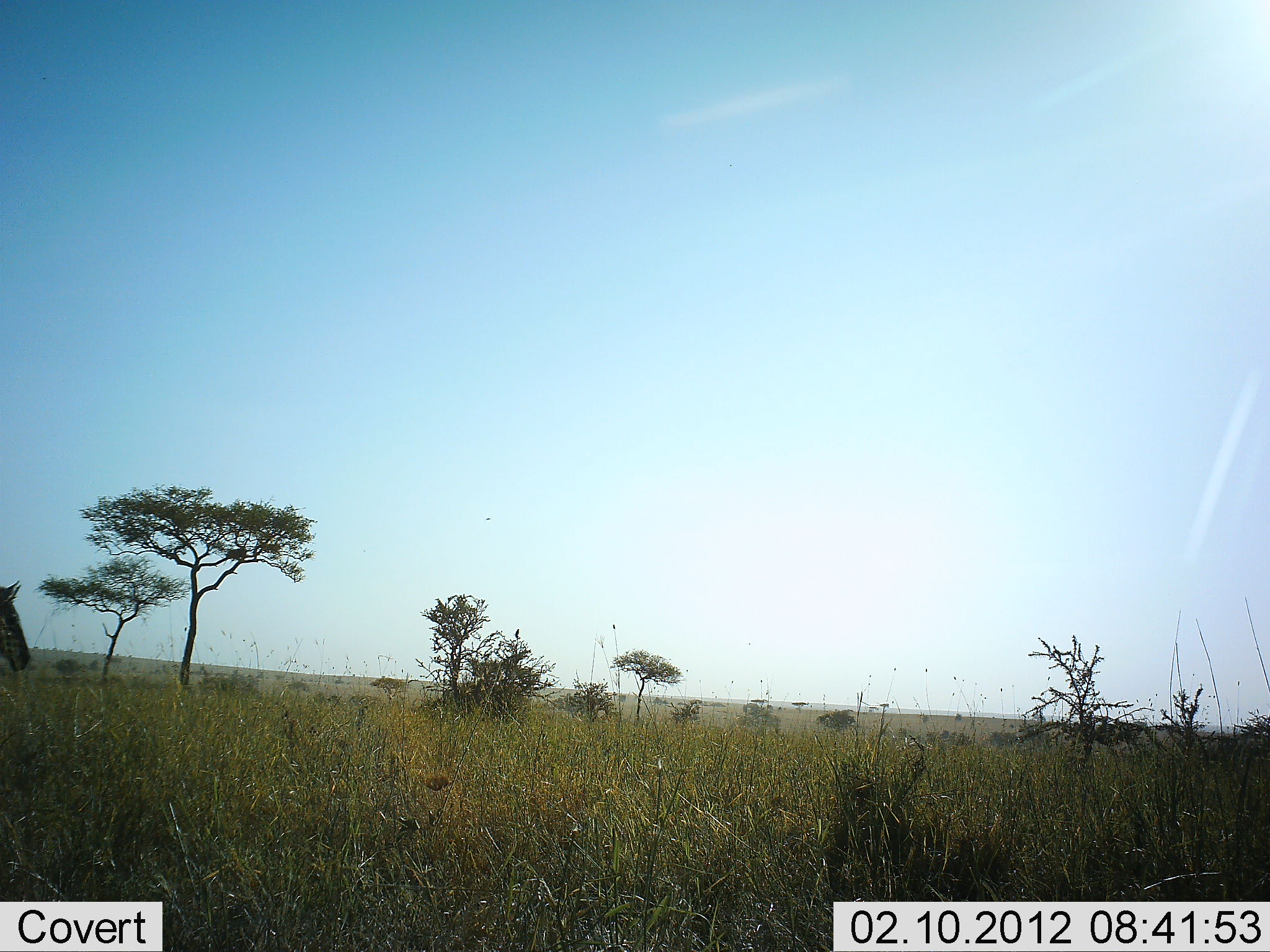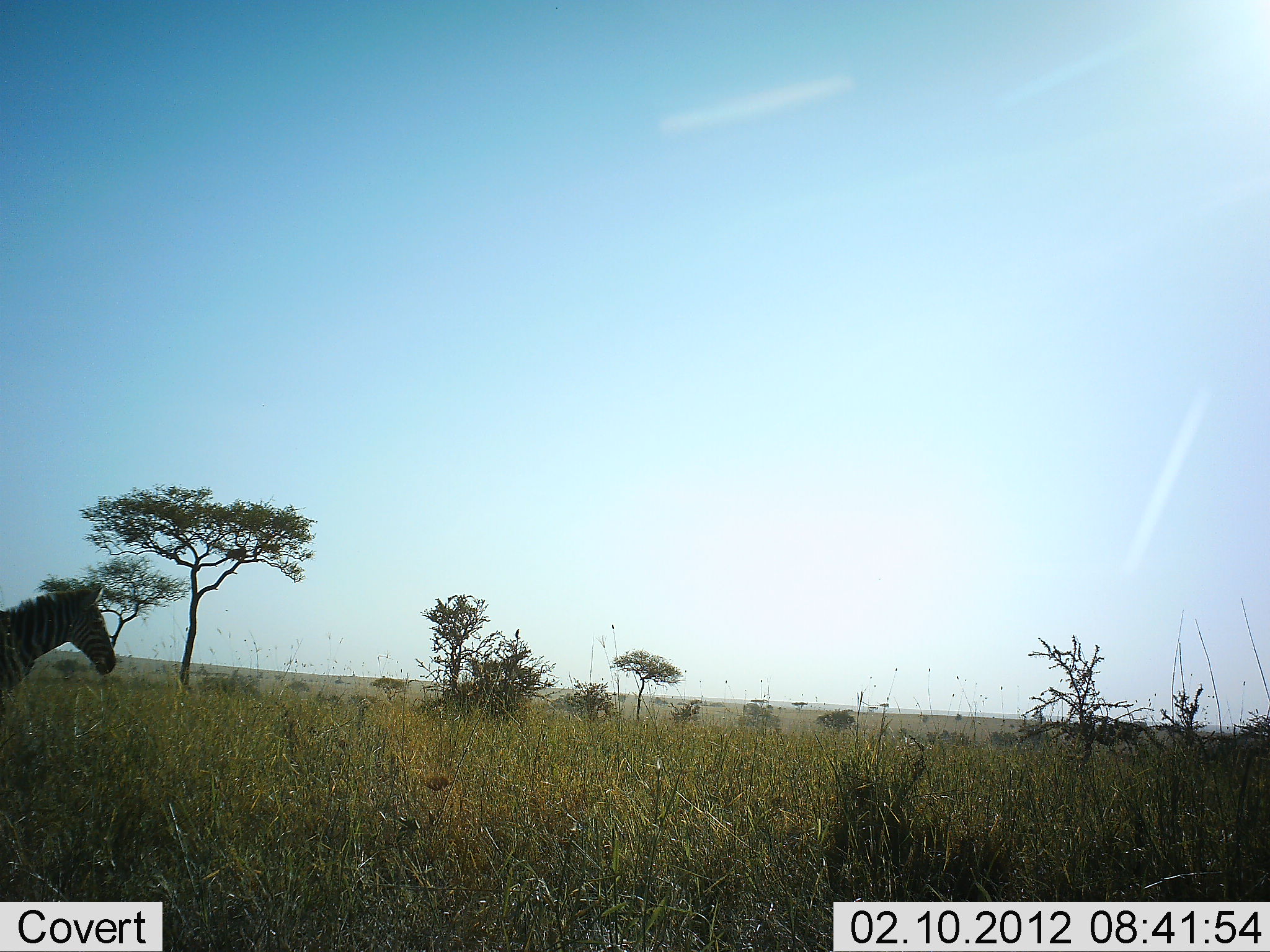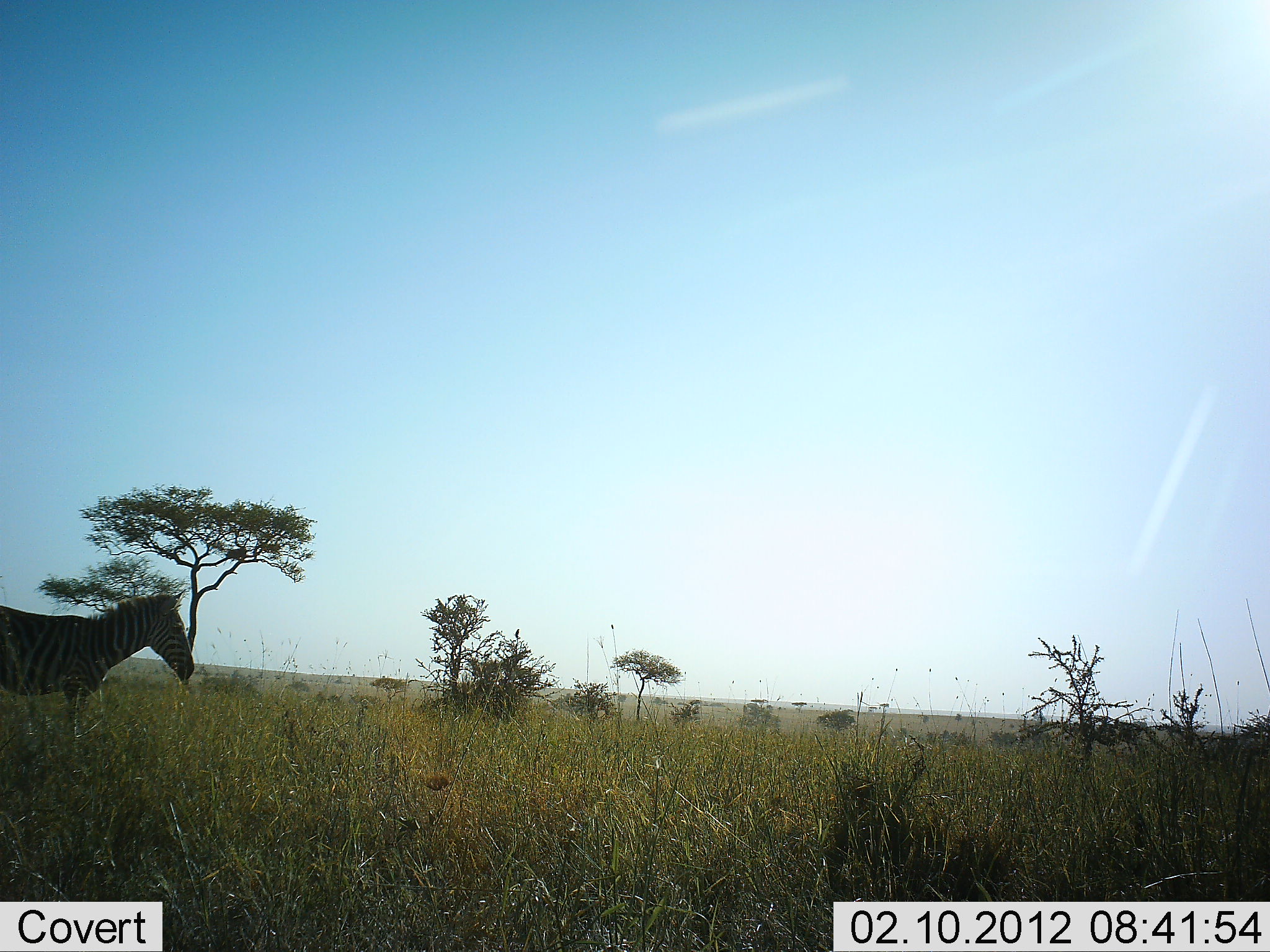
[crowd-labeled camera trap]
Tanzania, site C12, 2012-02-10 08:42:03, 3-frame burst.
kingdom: Animalia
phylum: Chordata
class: Mammalia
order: Perissodactyla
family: Equidae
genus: Equus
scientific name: Equus quagga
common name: plains zebra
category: zebra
Zebra (plains zebra) (Equus quagga), count 1. Behavior (volunteer vote fractions): standing 17%, resting 0%, moving 83%, interacting 0%. Young present (vote fraction): 0%. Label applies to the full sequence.